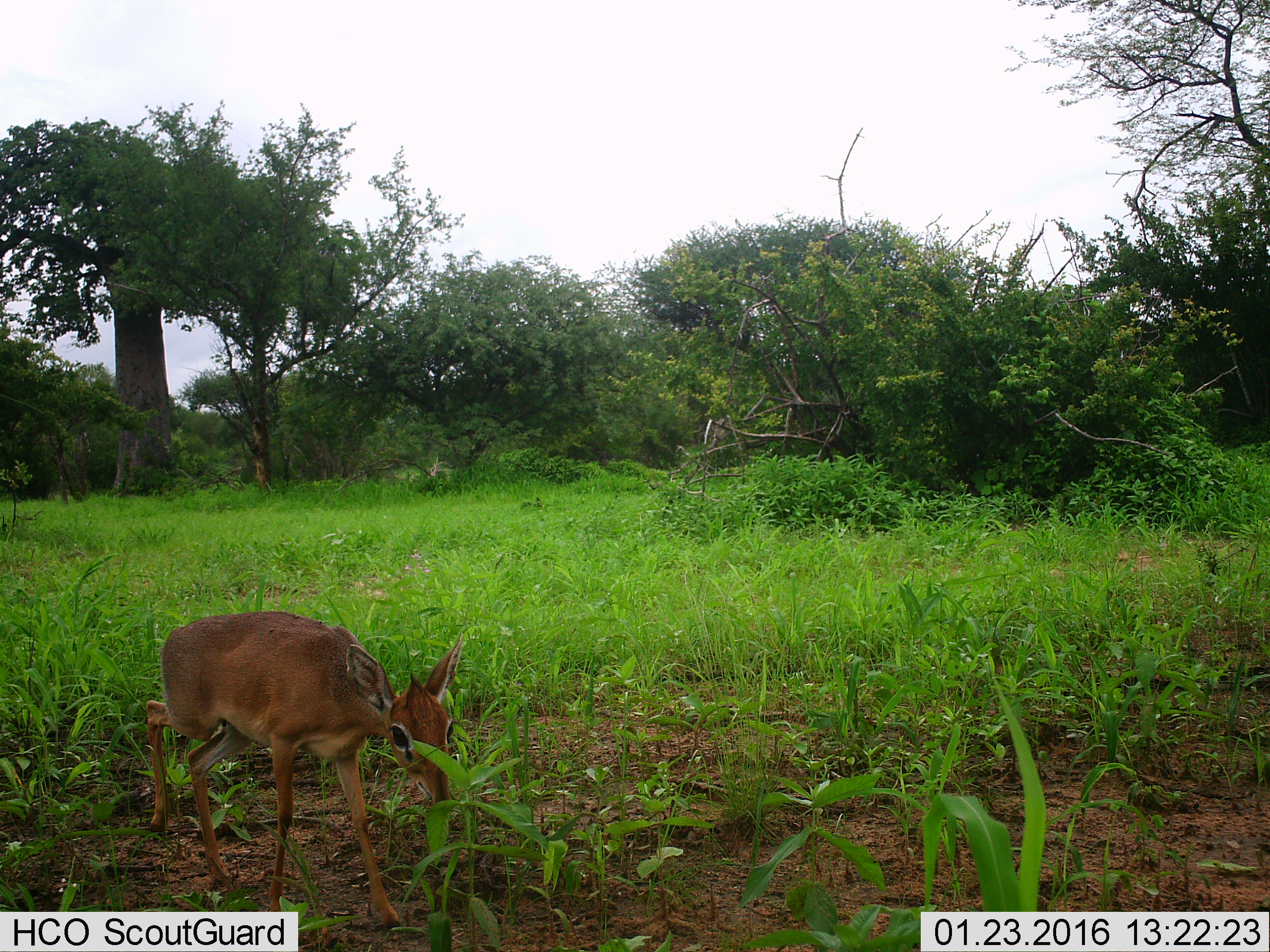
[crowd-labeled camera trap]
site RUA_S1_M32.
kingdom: Animalia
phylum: Chordata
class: Mammalia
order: Artiodactyla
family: Bovidae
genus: Madoqua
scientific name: Madoqua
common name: dik-dik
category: dikdik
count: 1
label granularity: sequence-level